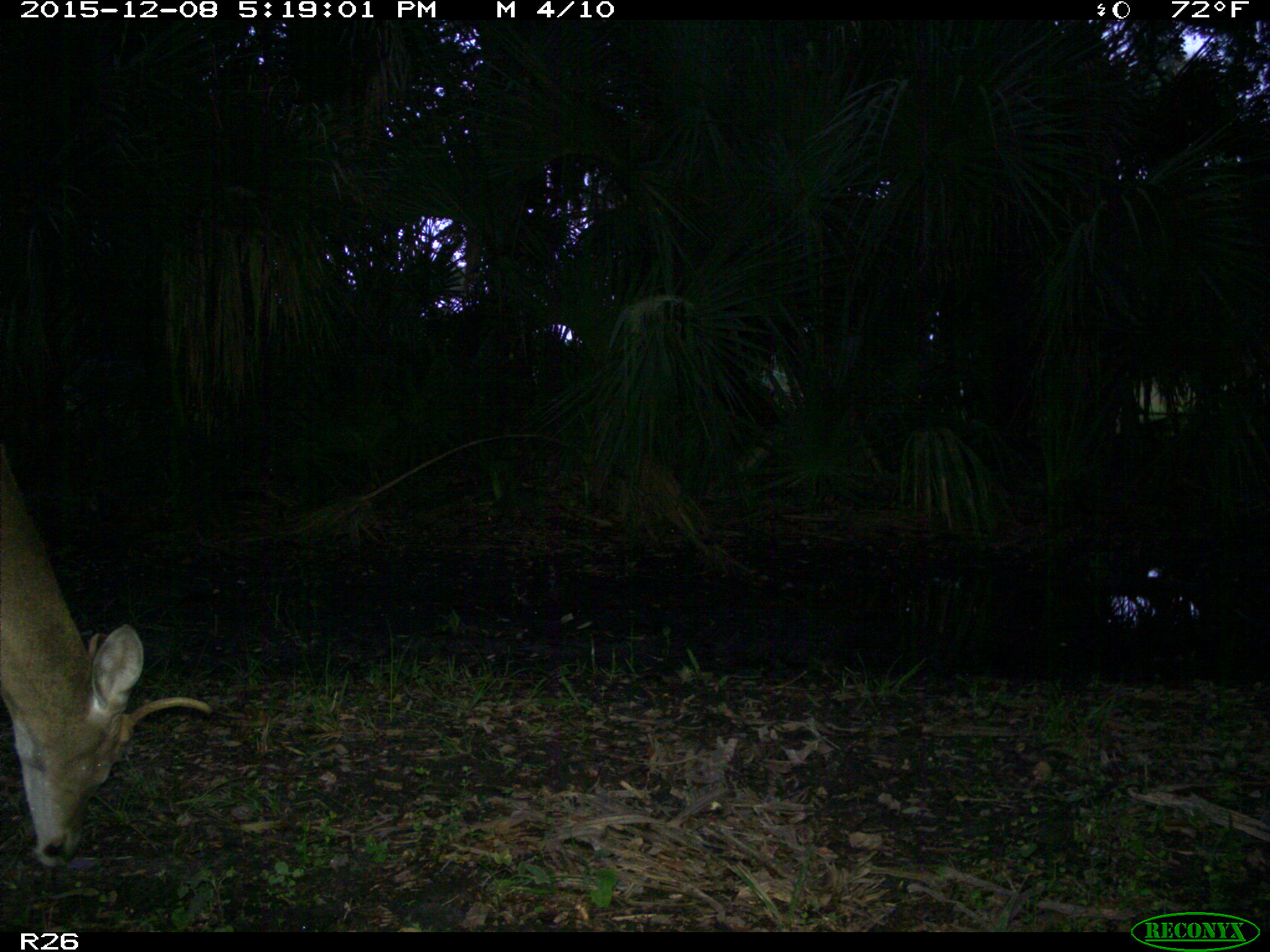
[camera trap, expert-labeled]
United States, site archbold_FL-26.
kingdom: Animalia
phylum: Chordata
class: Mammalia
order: Artiodactyla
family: Cervidae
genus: Odocoileus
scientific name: Odocoileus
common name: deer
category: unidentified deer